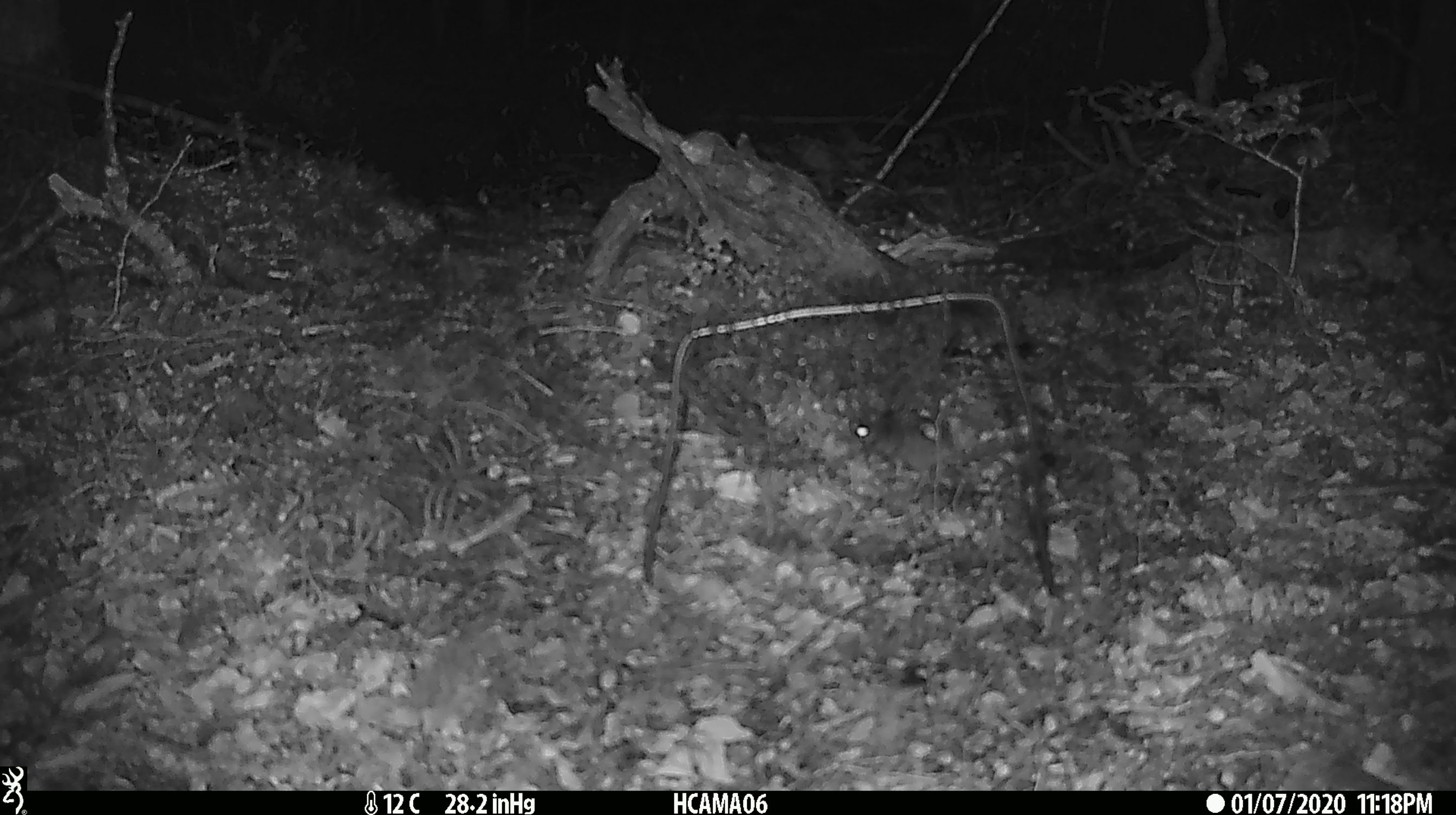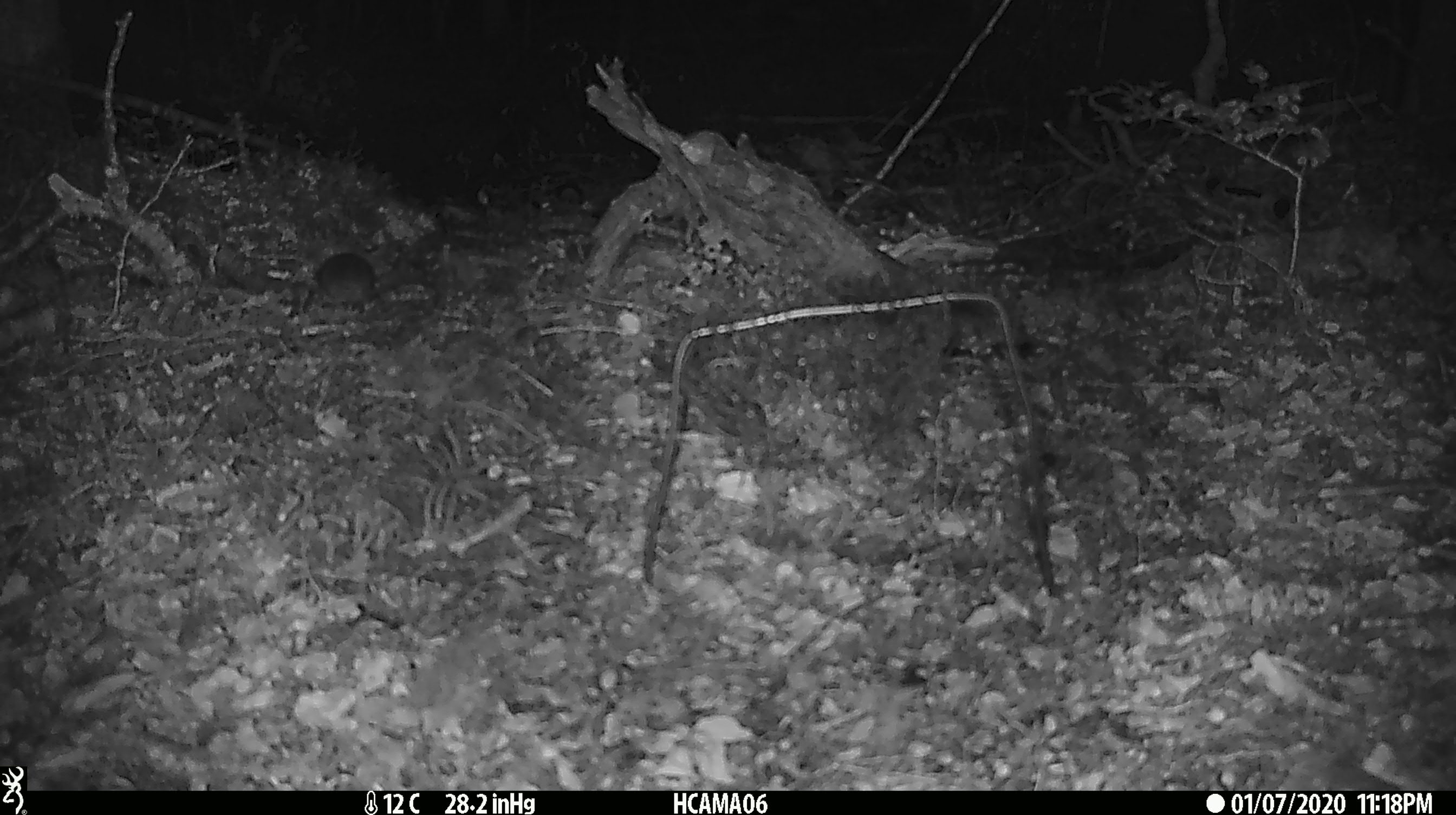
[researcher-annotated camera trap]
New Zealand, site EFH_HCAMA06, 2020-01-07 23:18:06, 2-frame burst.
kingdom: Animalia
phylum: Chordata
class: Mammalia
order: Rodentia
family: Muridae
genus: Mus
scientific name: Mus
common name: mouse